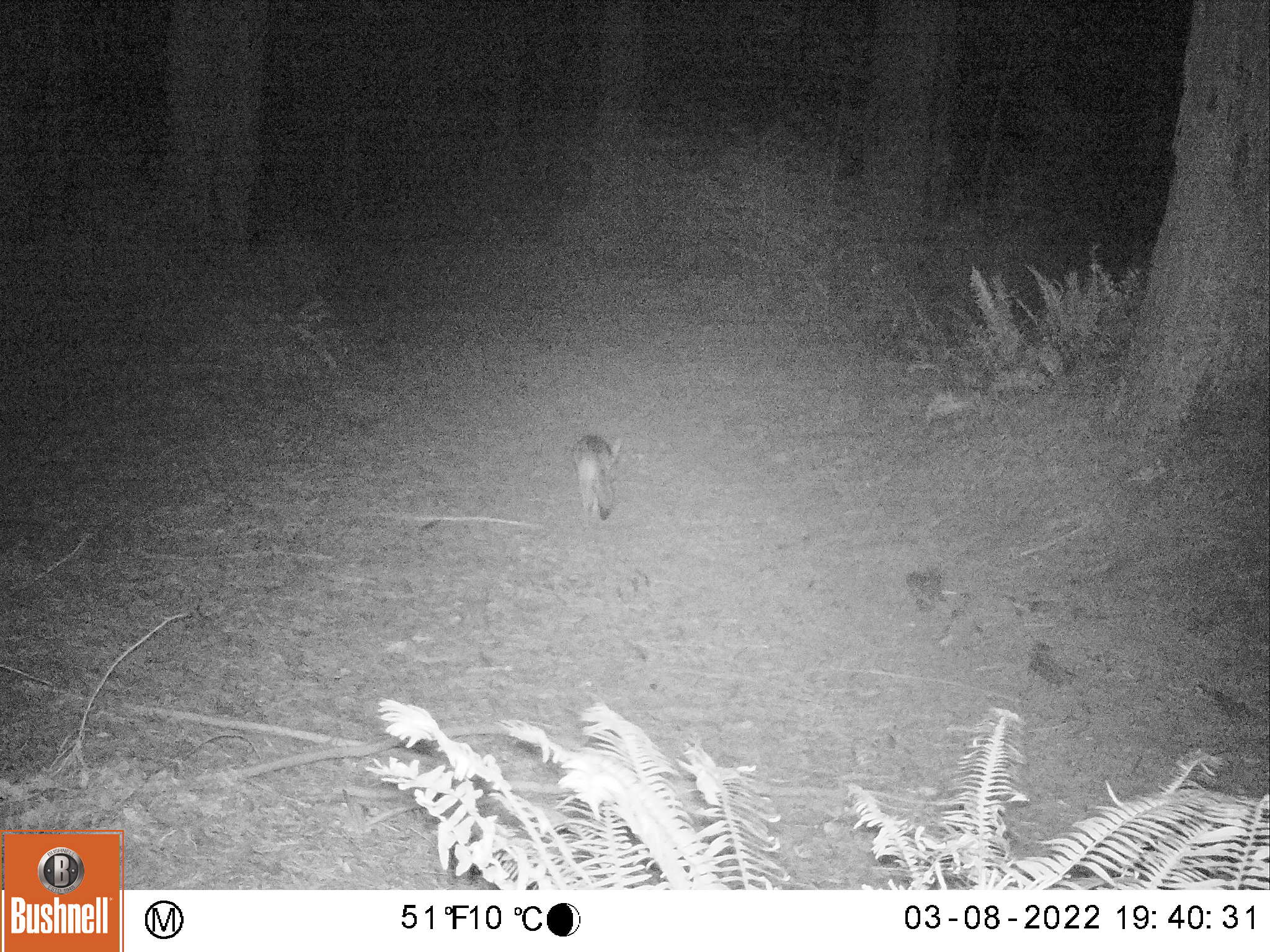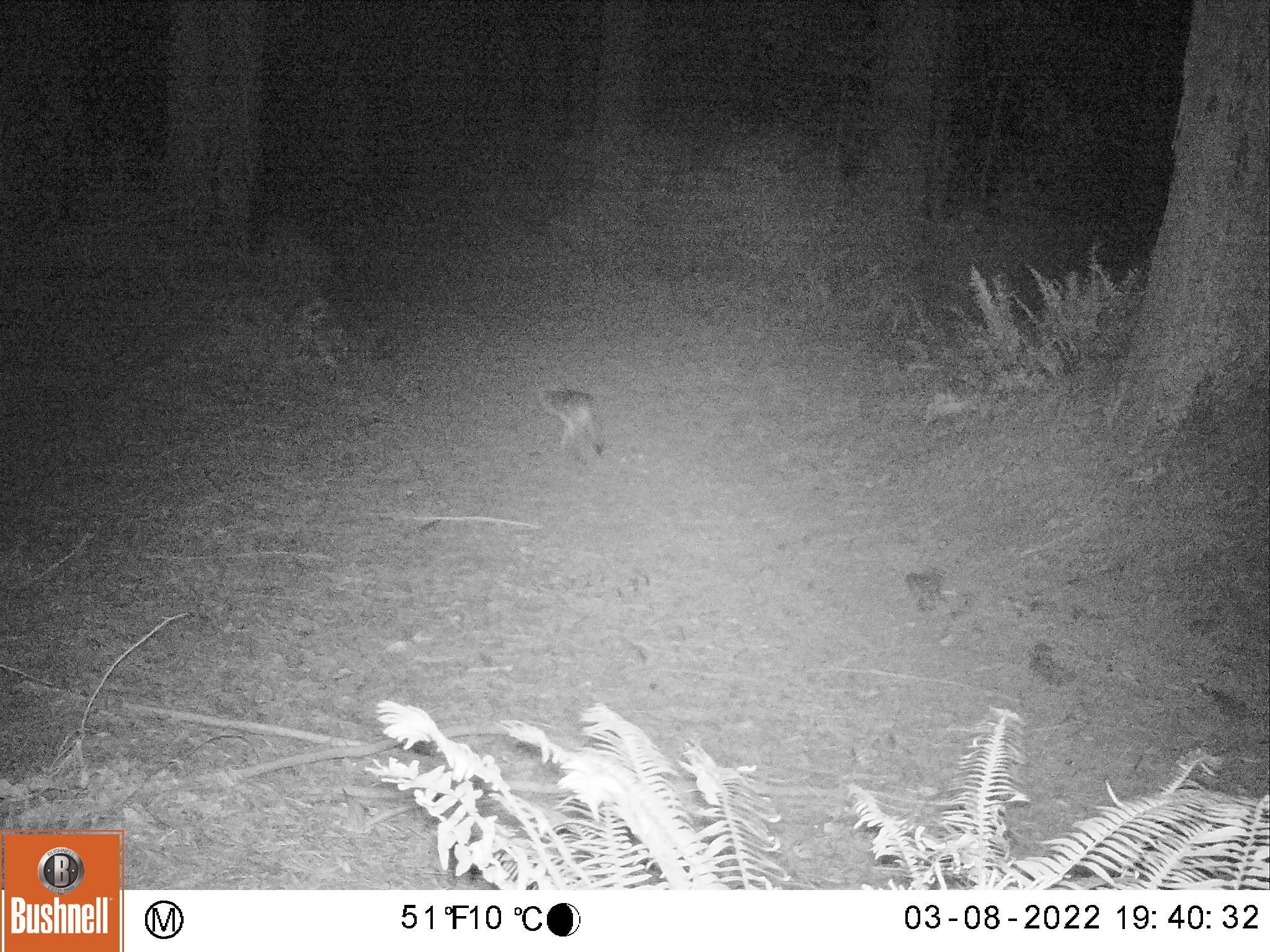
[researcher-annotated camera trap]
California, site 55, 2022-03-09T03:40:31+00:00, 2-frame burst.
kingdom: Animalia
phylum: Chordata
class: Mammalia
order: Carnivora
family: Canidae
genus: Urocyon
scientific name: Urocyon cinereoargenteus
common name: gray fox